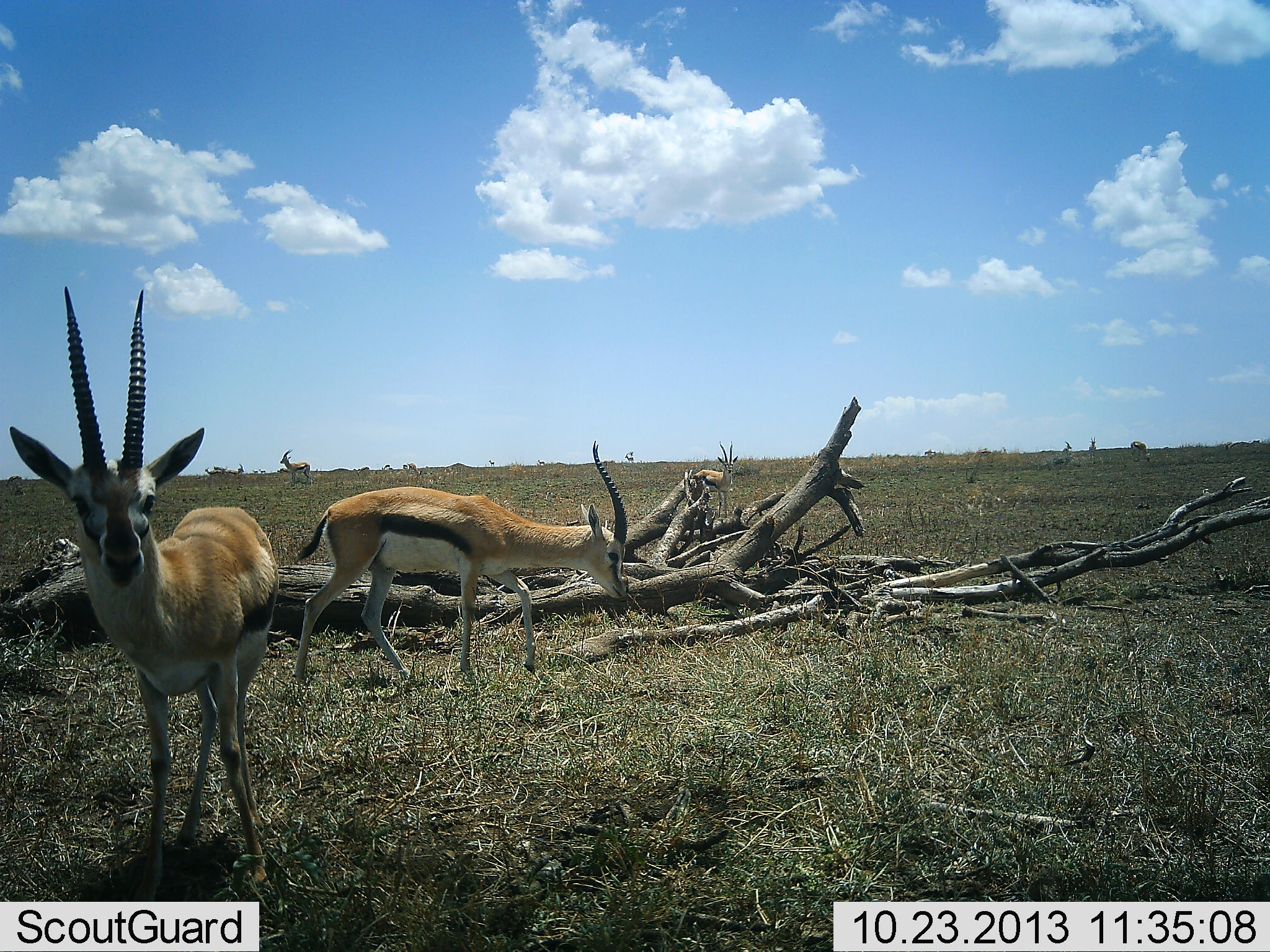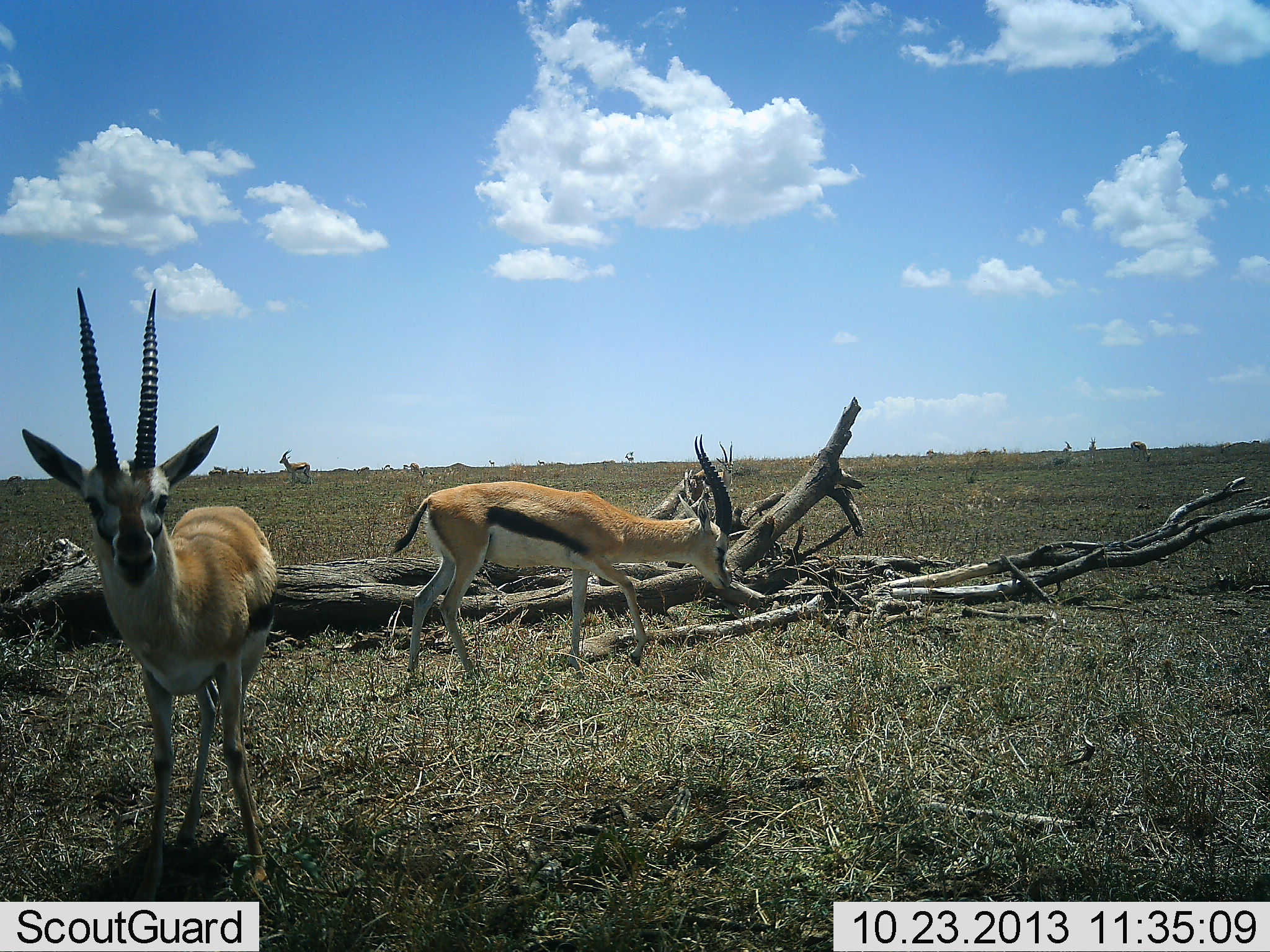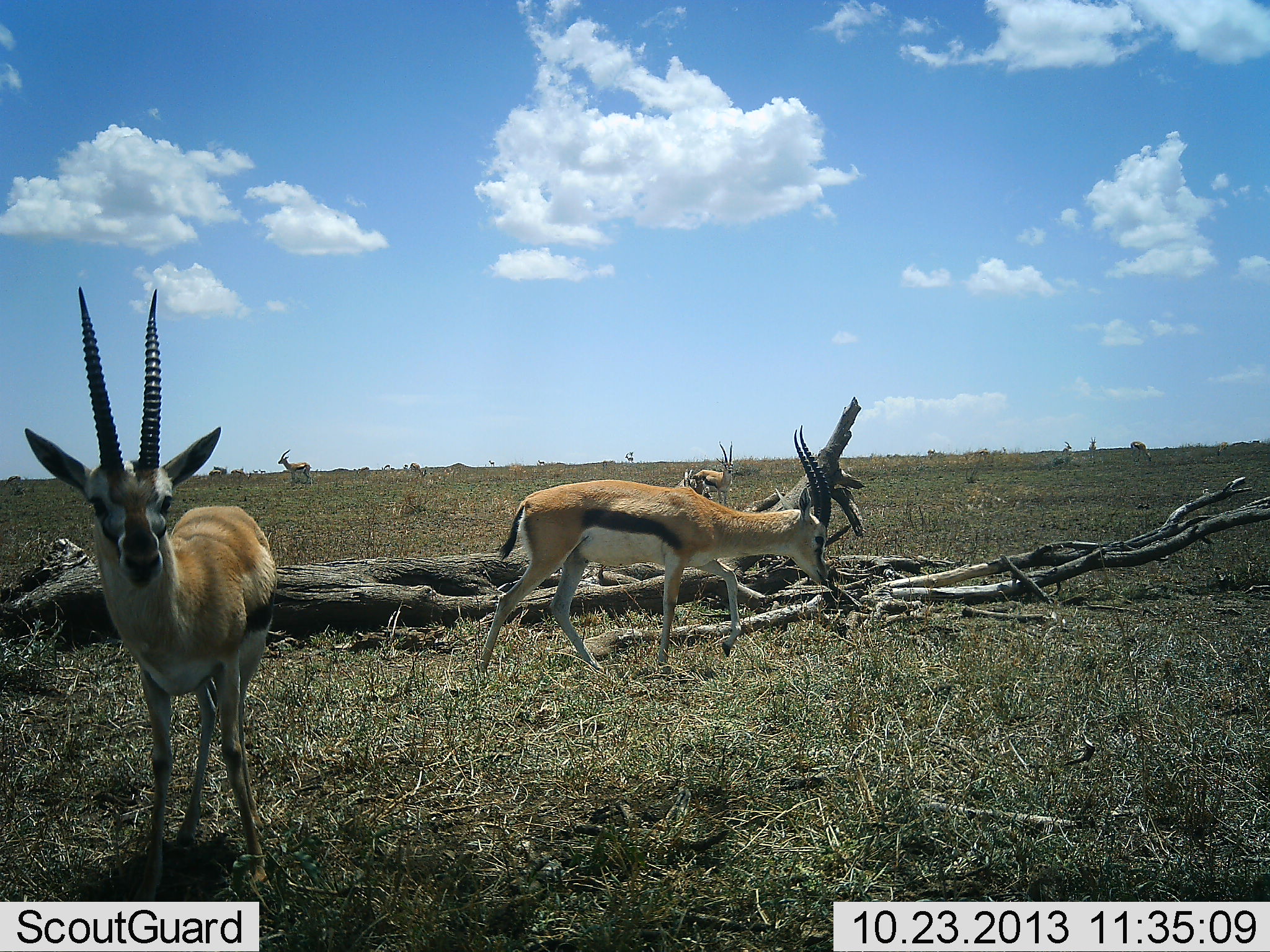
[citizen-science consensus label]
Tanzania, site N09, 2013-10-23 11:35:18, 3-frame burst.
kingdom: Animalia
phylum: Chordata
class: Mammalia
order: Artiodactyla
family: Bovidae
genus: Eudorcas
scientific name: Eudorcas thomsonii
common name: thomson's gazelle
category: gazellethomsons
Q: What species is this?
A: Gazellethomsons (thomson's gazelle) (Eudorcas thomsonii).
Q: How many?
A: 4.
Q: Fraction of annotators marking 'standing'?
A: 96%.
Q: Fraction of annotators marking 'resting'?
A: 4%.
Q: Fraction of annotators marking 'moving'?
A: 78%.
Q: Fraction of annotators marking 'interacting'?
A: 0%.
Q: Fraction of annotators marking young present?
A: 0%.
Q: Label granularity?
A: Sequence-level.